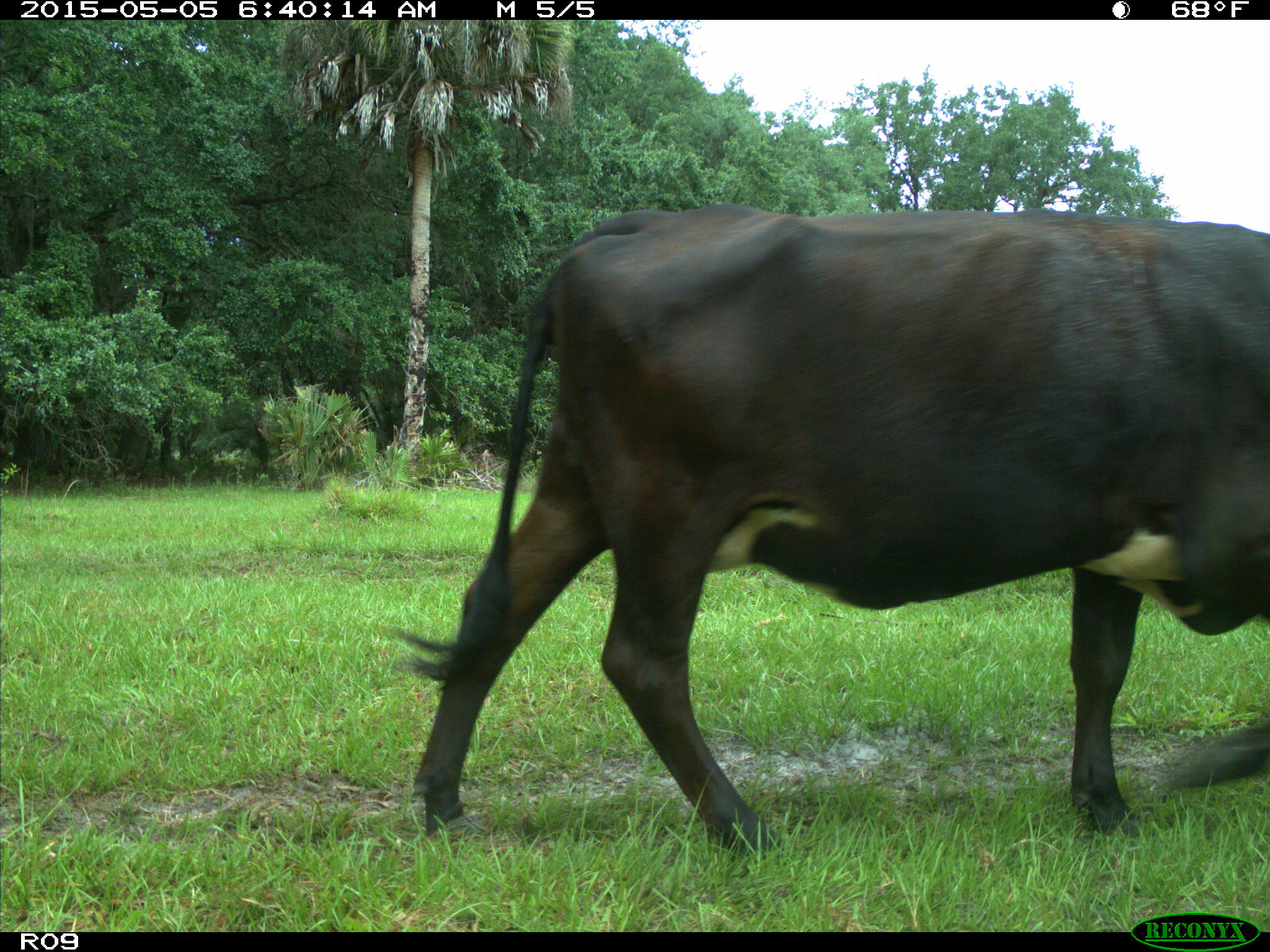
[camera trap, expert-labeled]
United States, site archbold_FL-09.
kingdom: Animalia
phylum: Chordata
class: Mammalia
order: Artiodactyla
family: Bovidae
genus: Bos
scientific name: Bos taurus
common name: domestic cow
Bos taurus (domestic cow).